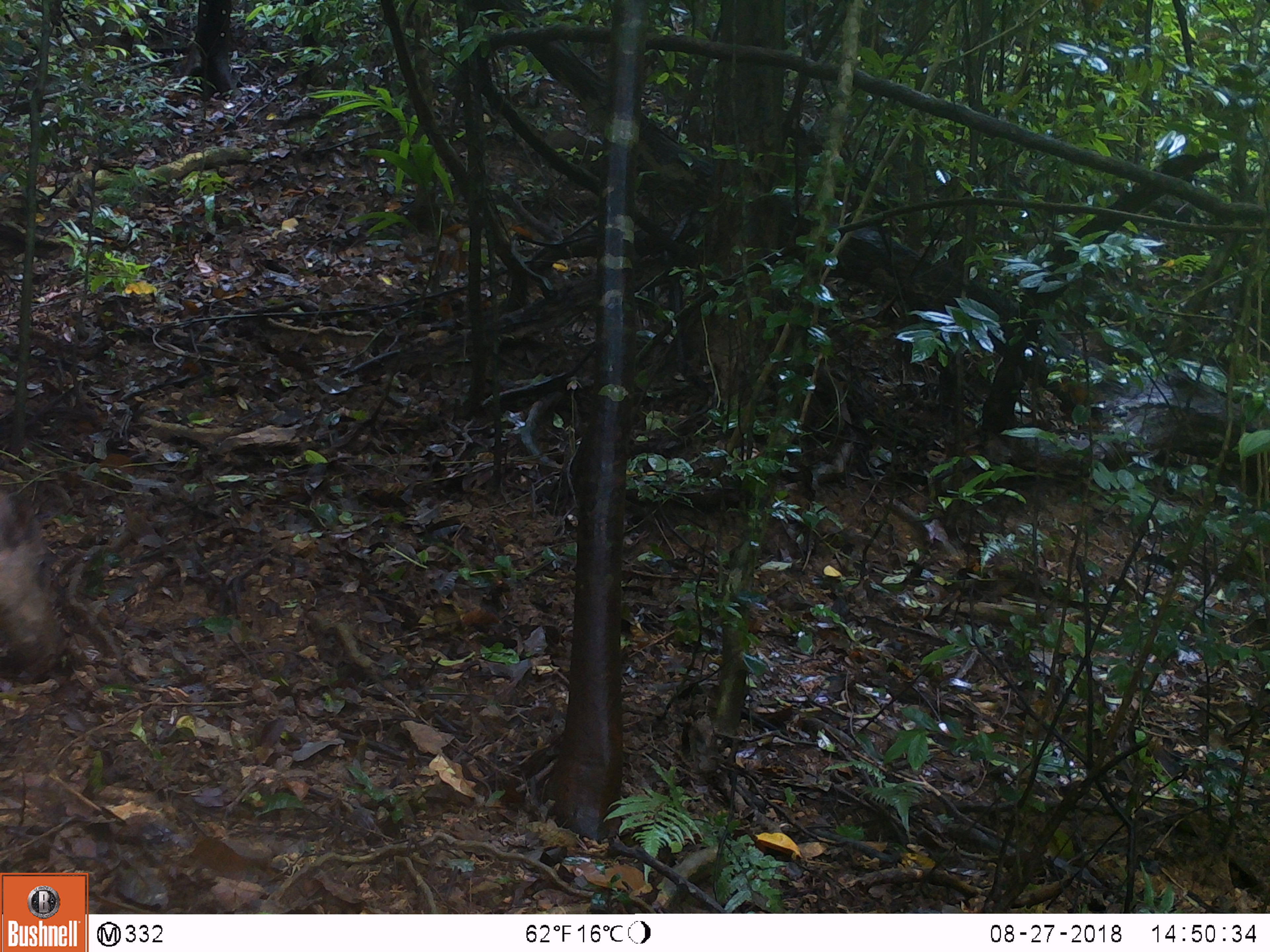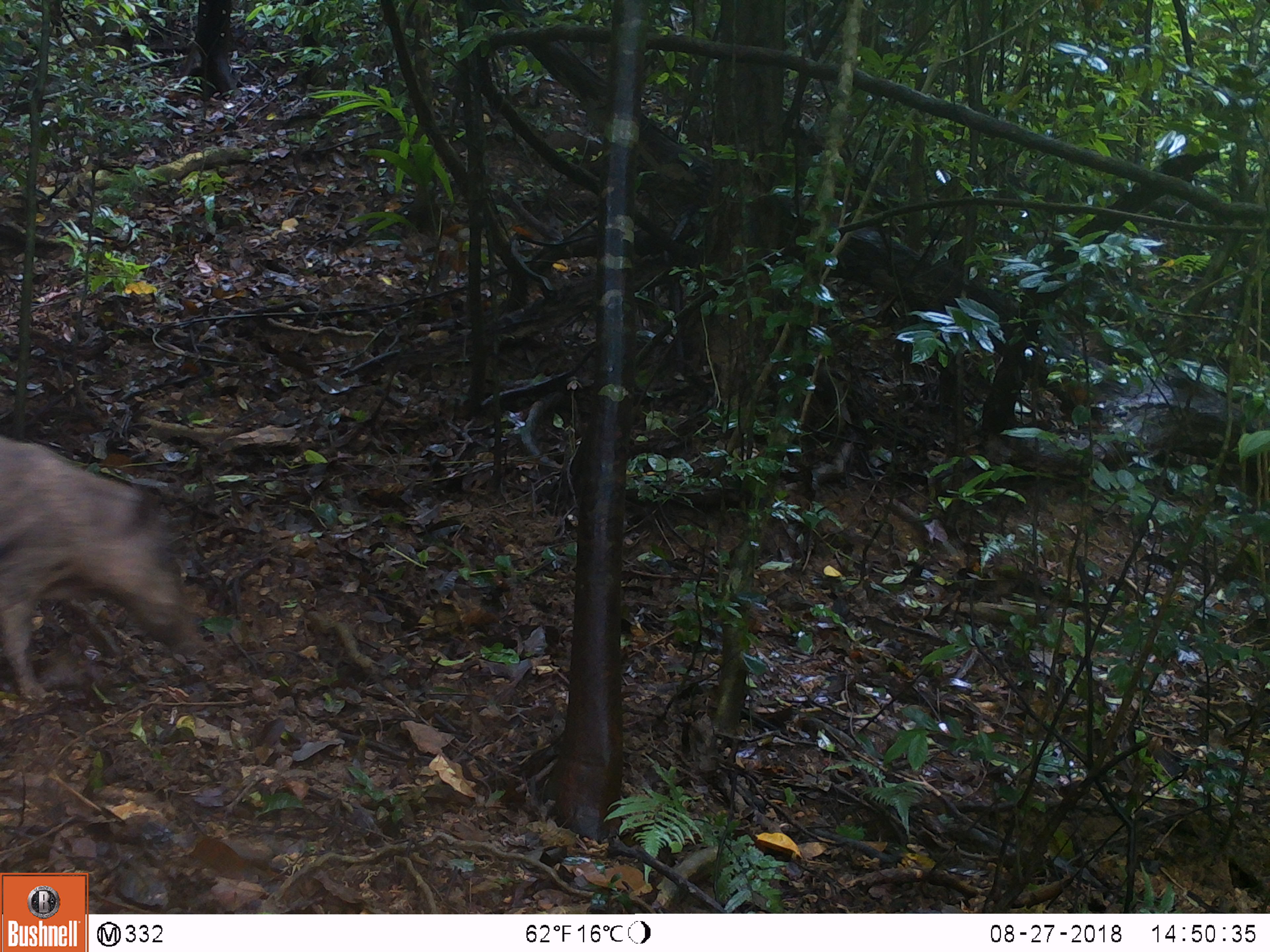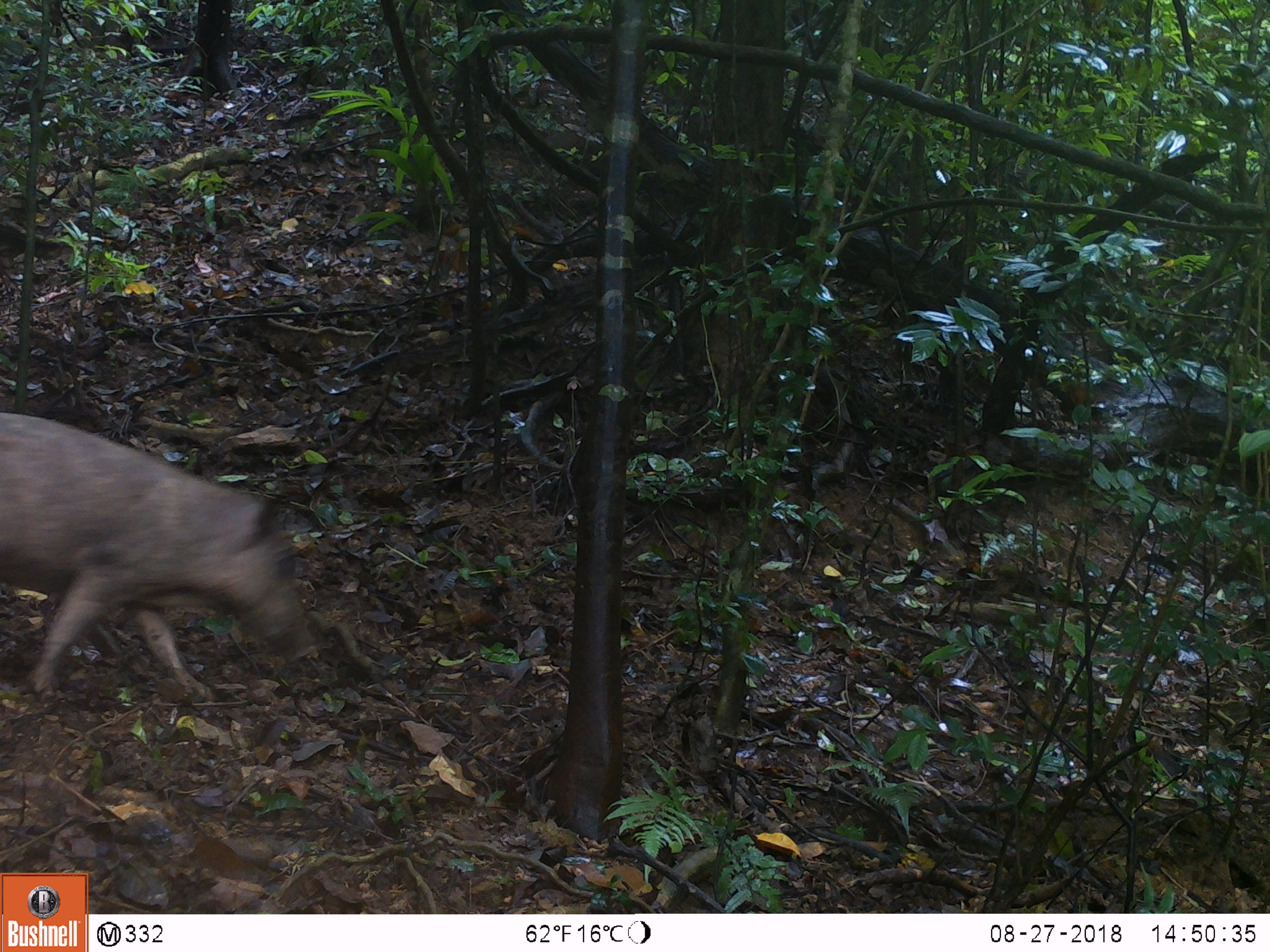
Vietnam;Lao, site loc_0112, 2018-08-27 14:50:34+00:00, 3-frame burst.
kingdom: Animalia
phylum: Chordata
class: Mammalia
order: Artiodactyla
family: Suidae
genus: Sus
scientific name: Sus scrofa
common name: eurasian wild pig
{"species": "eurasian wild pig (Sus scrofa)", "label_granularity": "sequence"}